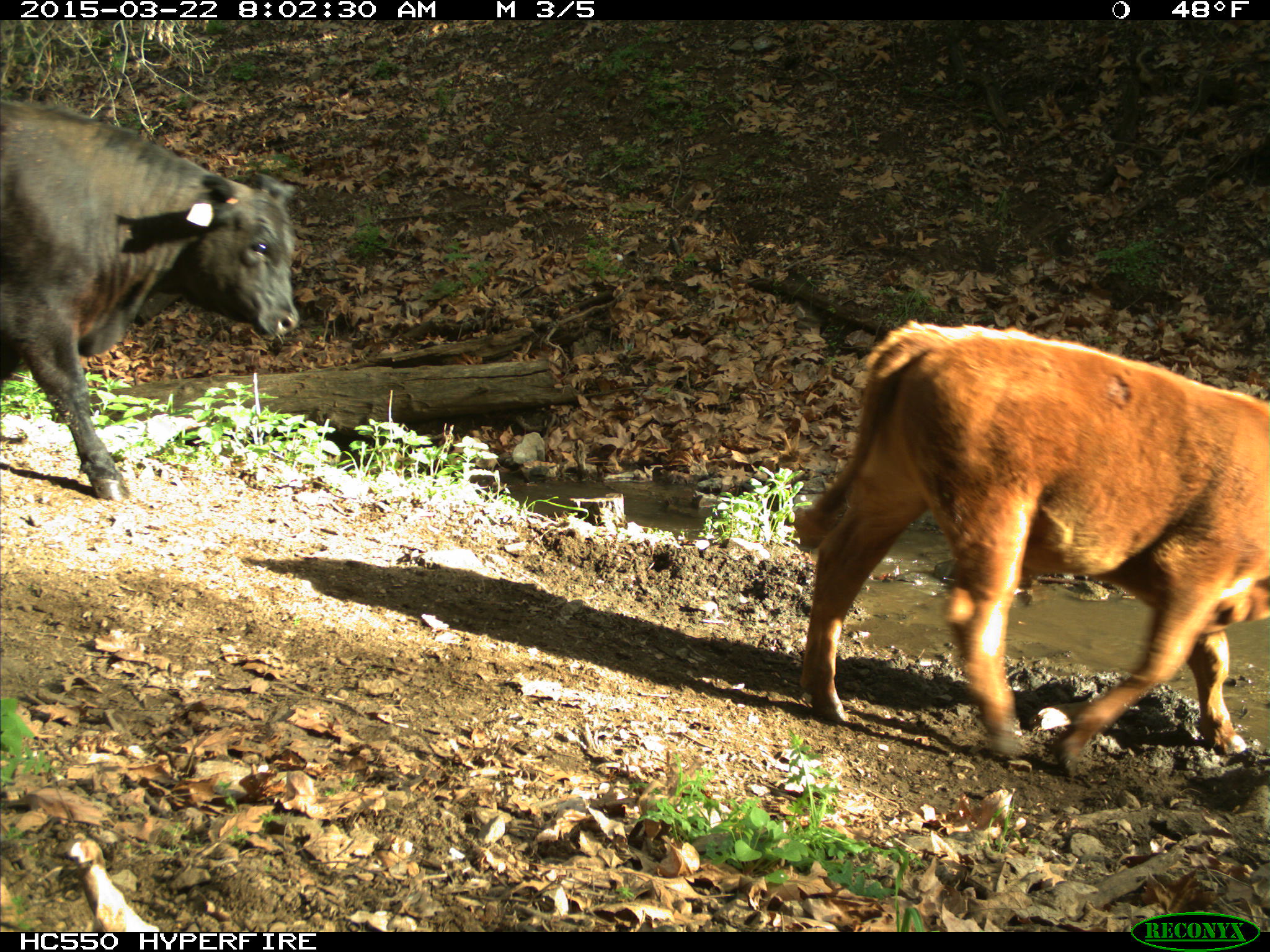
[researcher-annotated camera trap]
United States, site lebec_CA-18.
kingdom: Animalia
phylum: Chordata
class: Mammalia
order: Artiodactyla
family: Bovidae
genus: Bos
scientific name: Bos taurus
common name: domestic cow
Bos taurus (domestic cow).